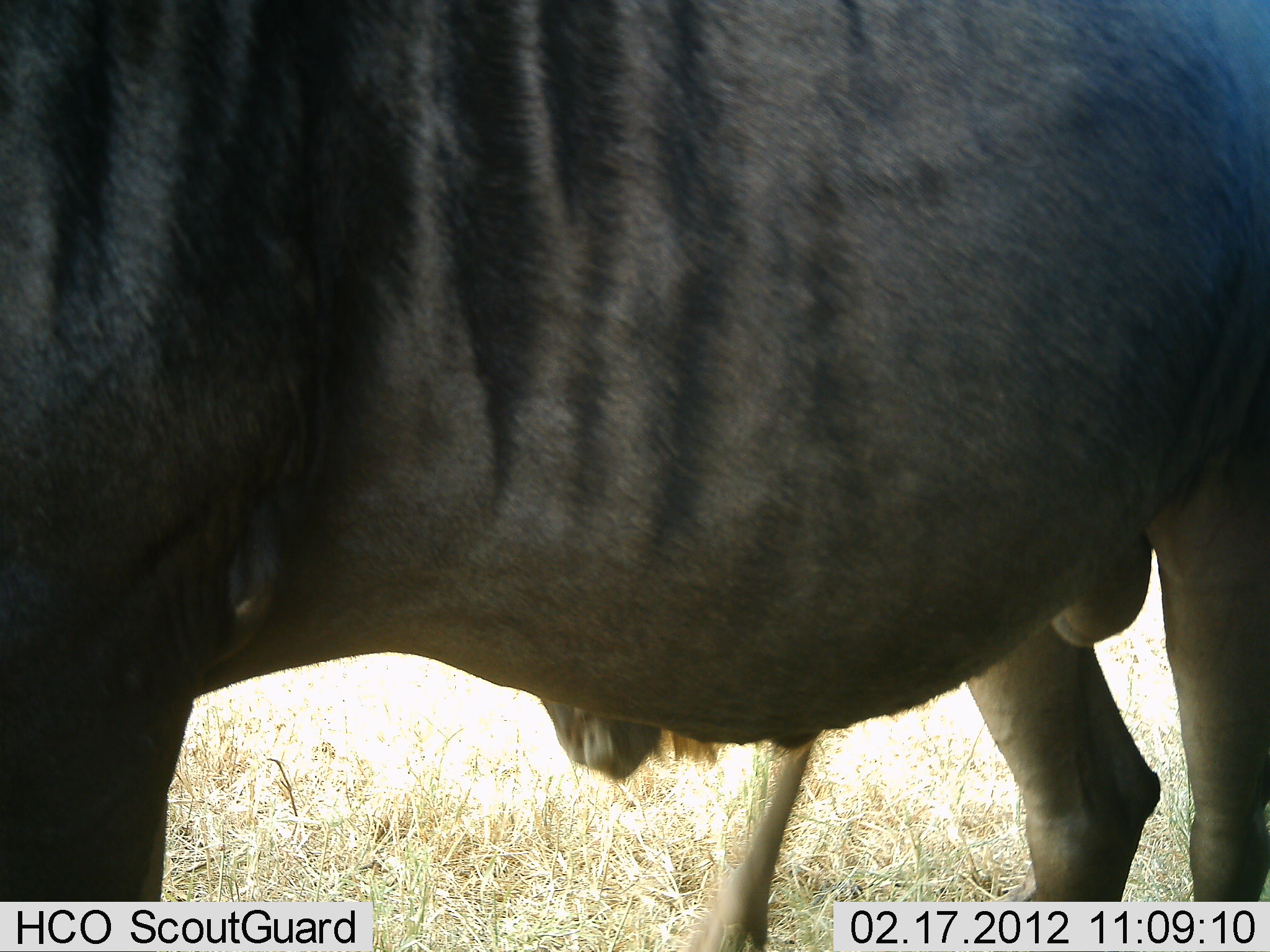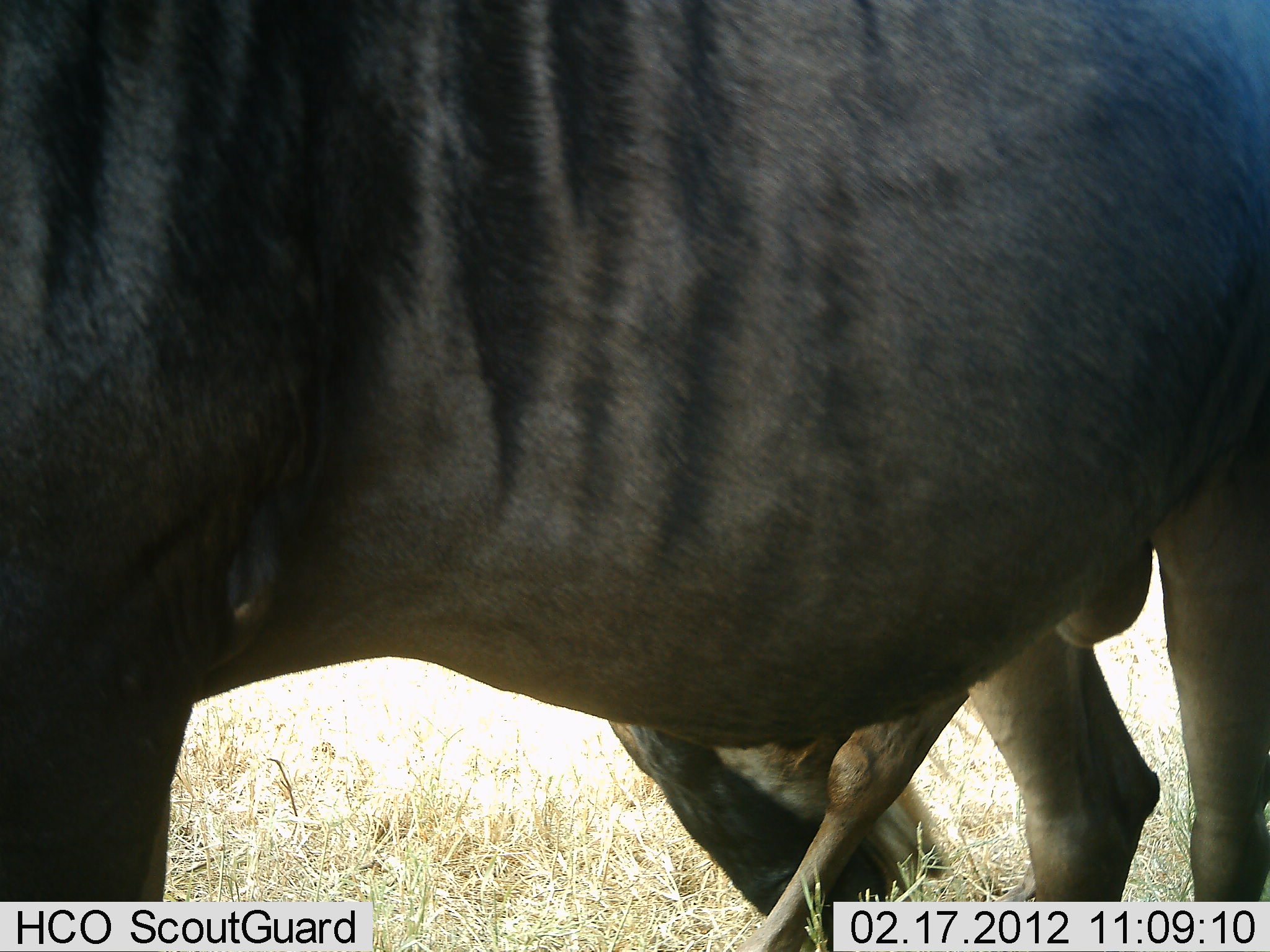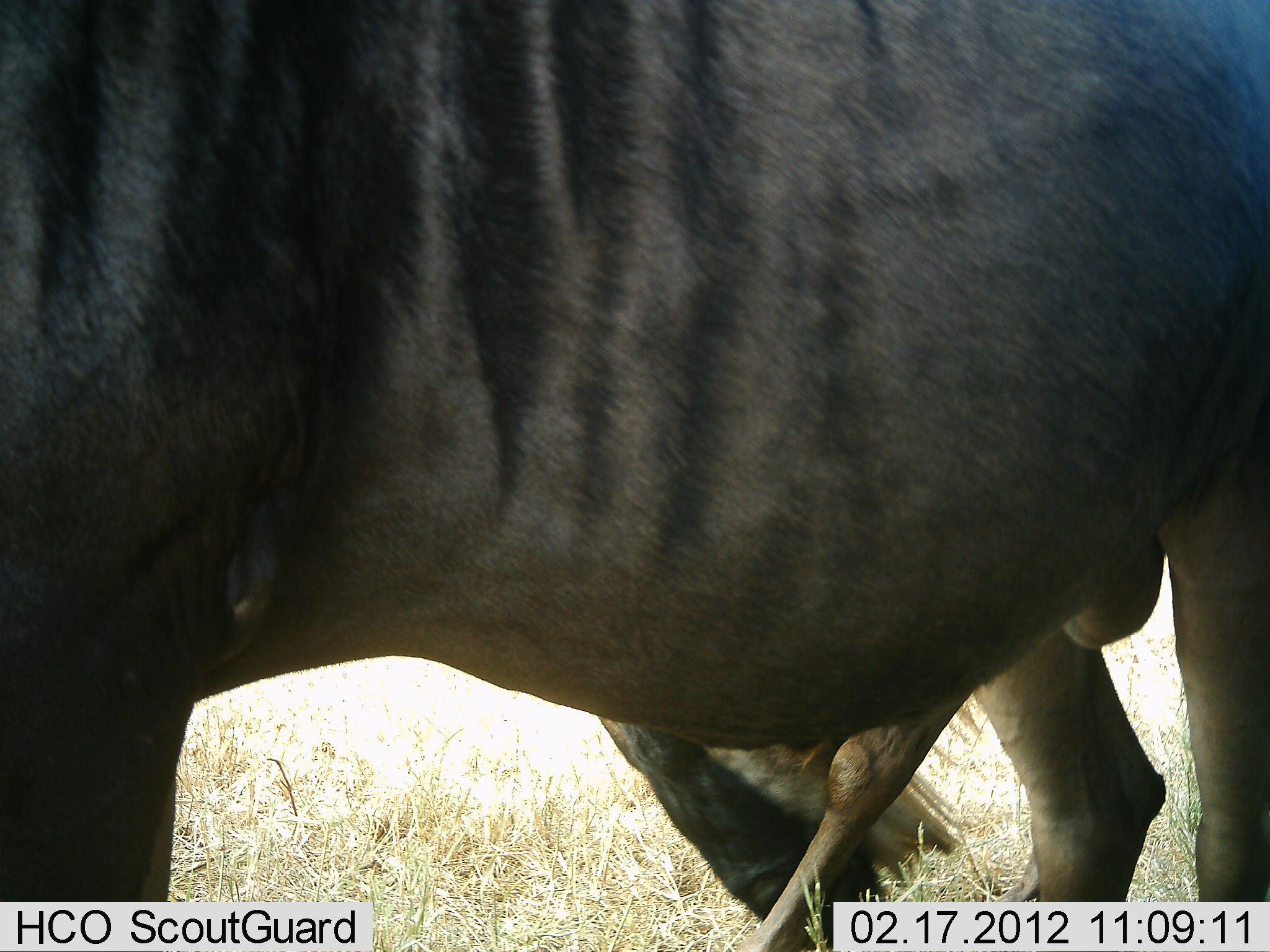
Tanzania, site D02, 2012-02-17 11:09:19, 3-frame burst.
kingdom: Animalia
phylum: Chordata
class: Mammalia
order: Artiodactyla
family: Bovidae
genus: Connochaetes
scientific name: Connochaetes taurinus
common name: blue wildebeest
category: wildebeest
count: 2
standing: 77%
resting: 0%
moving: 0%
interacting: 0%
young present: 23%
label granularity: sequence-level